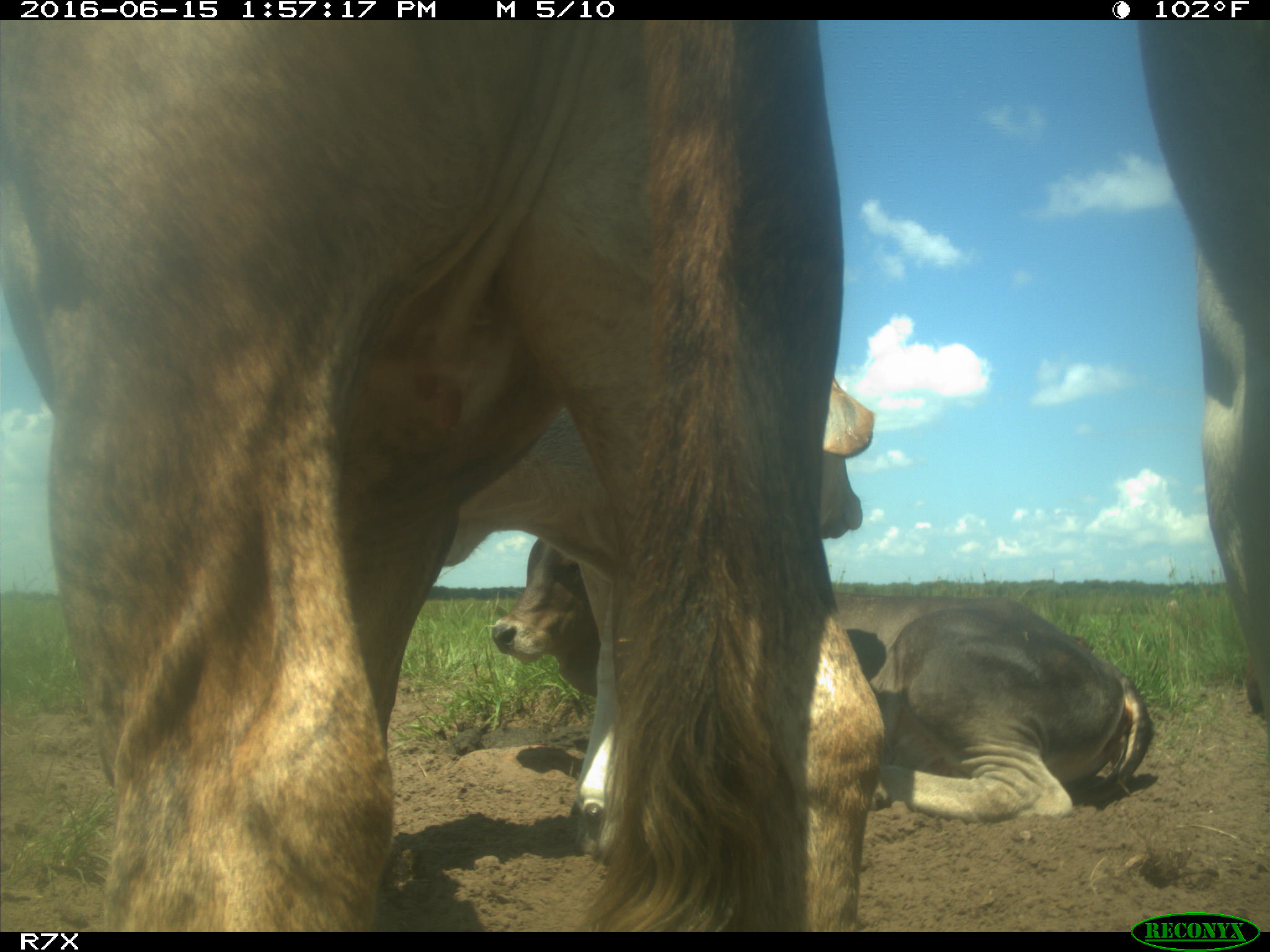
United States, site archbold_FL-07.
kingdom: Animalia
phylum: Chordata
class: Mammalia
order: Artiodactyla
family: Bovidae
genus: Bos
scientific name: Bos taurus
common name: domestic cow